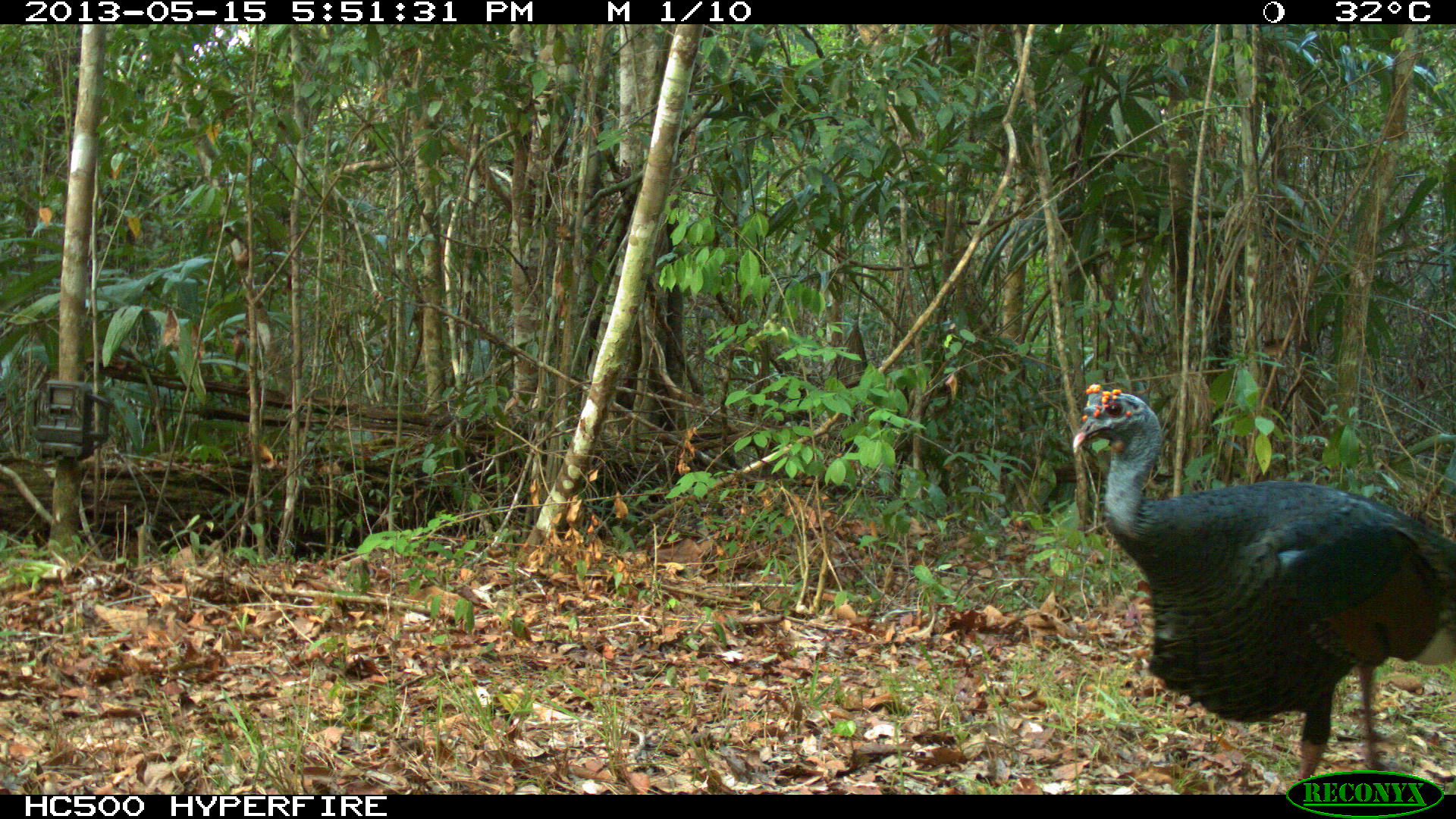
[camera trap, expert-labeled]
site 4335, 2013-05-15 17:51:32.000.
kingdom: Animalia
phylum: Chordata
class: Aves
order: Galliformes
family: Phasianidae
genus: Meleagris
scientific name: Meleagris ocellata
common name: ocellated turkey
Meleagris ocellata (ocellated turkey), count 1, sex male.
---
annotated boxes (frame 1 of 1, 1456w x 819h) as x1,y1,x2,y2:
meleagris ocellata: 1069,381,1453,793